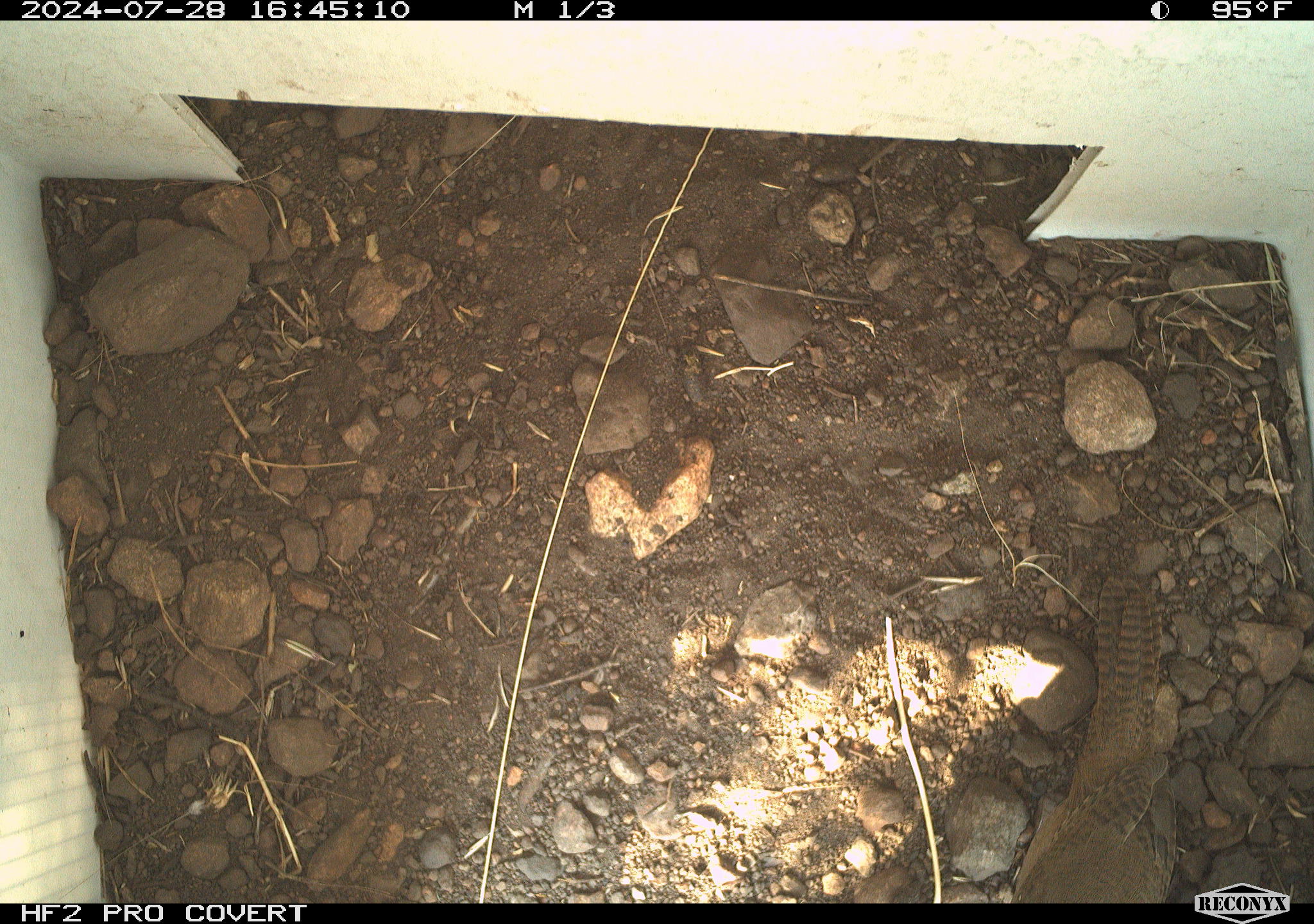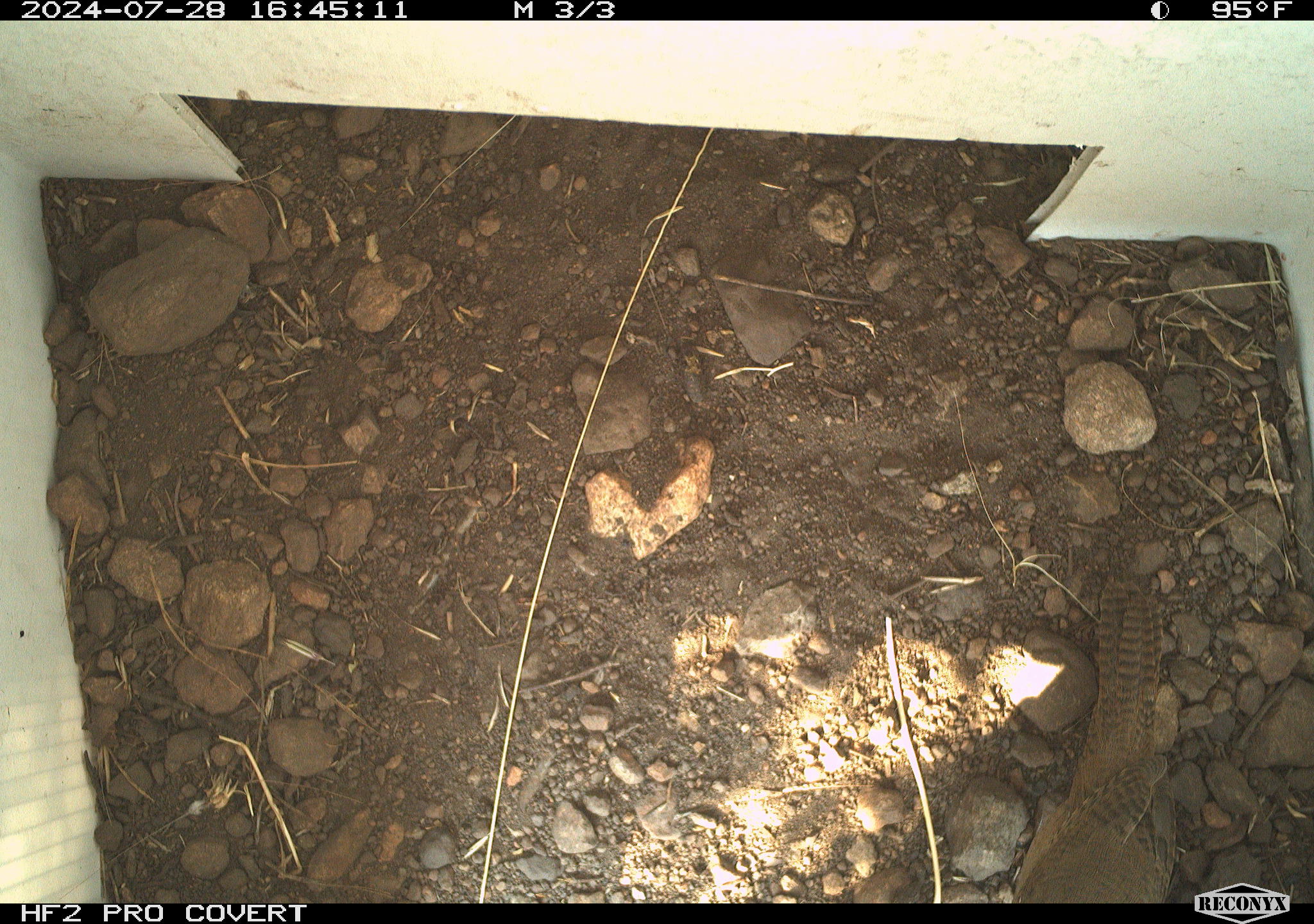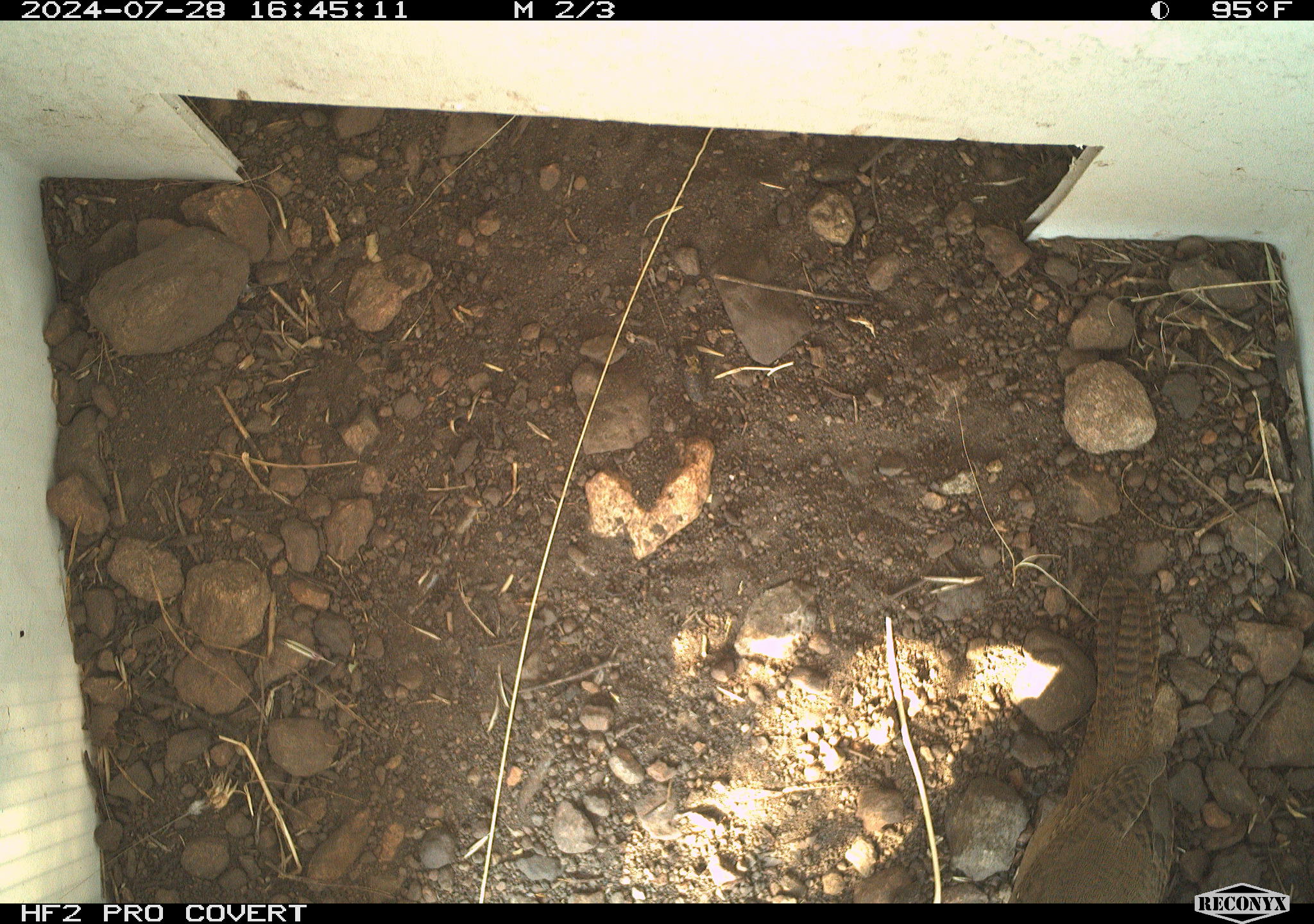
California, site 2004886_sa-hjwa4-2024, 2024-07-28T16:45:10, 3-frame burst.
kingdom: Animalia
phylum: Chordata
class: Aves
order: Passeriformes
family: Troglodytidae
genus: Troglodytes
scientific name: Troglodytes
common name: house wrens, winter wrens, and allies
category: troglodytes species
Troglodytes species (house wrens, winter wrens, and allies) (Troglodytes).